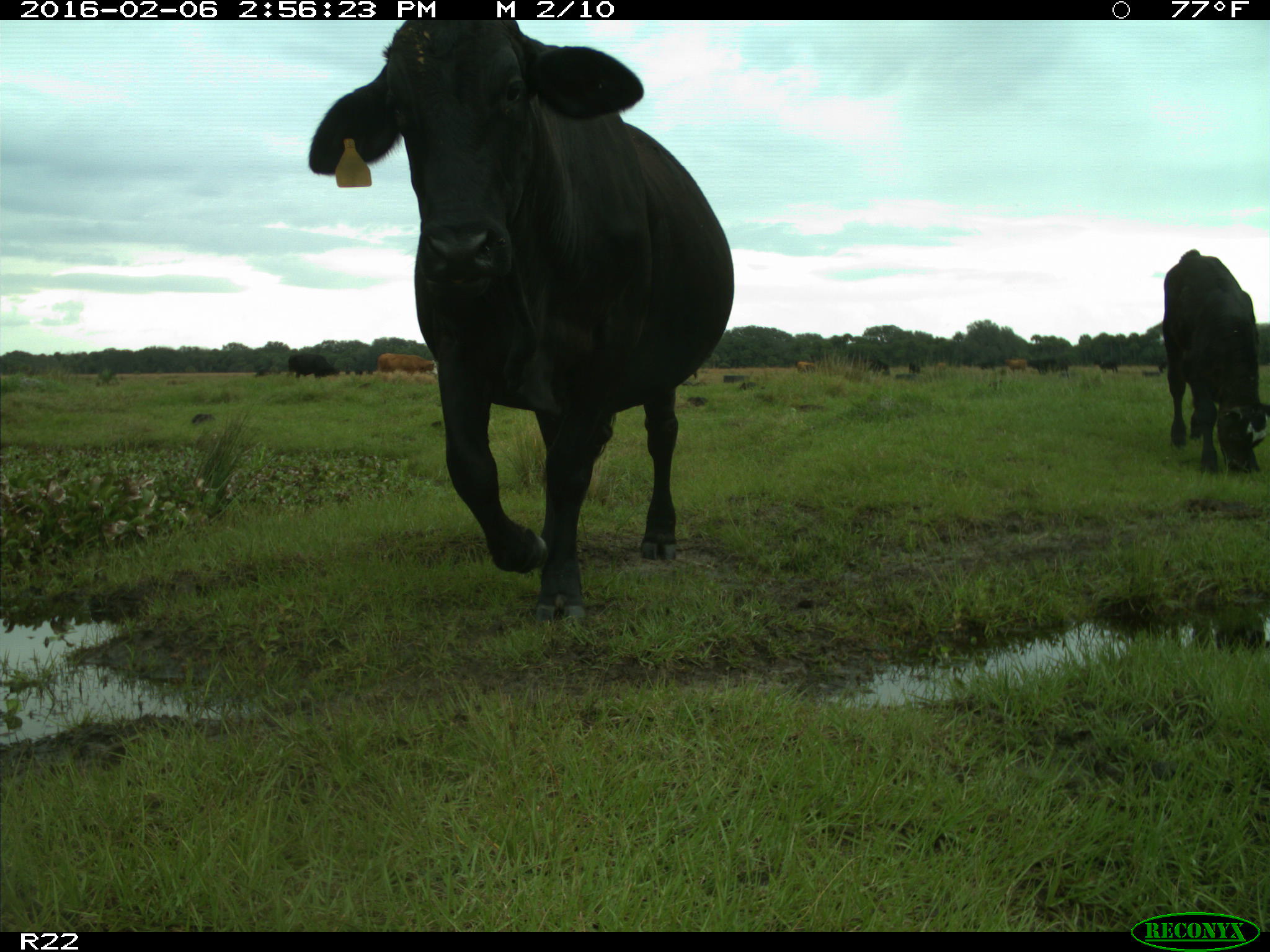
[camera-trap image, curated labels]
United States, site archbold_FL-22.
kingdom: Animalia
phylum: Chordata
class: Mammalia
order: Artiodactyla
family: Bovidae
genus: Bos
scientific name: Bos taurus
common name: domestic cow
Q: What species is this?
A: Bos taurus (domestic cow).